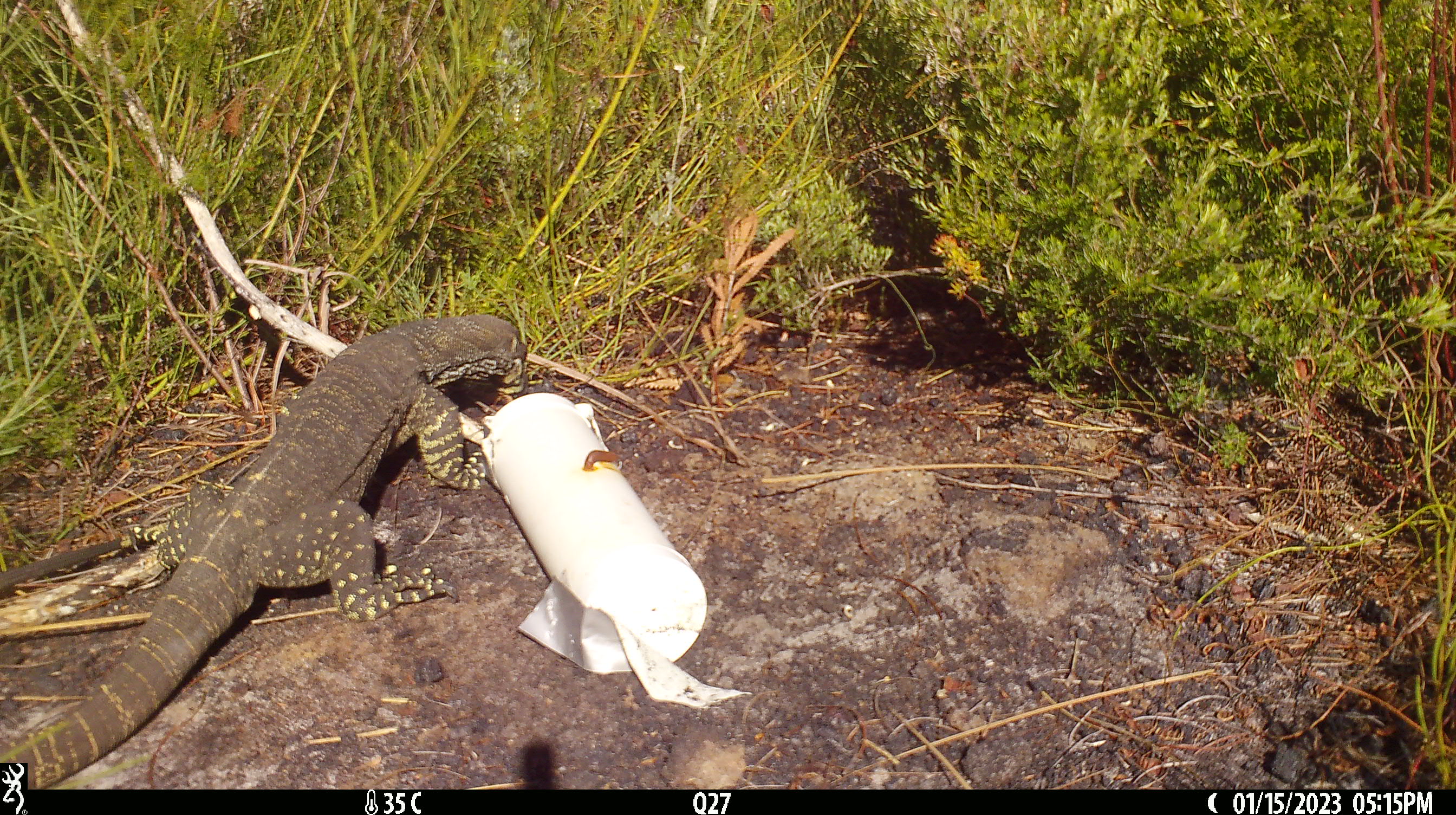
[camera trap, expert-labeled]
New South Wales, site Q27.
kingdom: Animalia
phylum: Chordata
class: Reptilia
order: Squamata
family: Varanidae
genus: Varanus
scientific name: Varanus varius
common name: lace monitor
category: goanna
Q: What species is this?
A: Goanna (lace monitor) (Varanus varius).